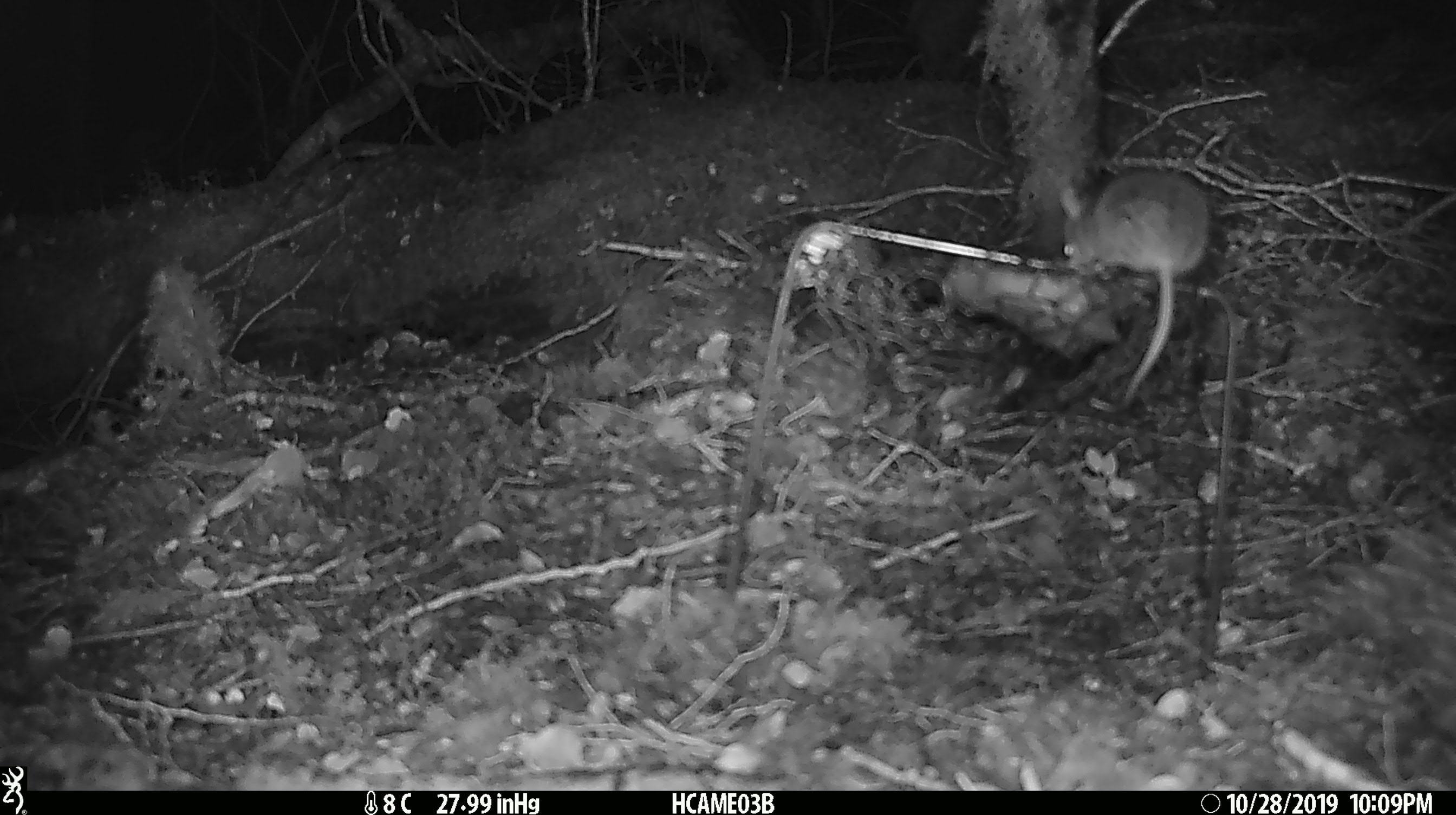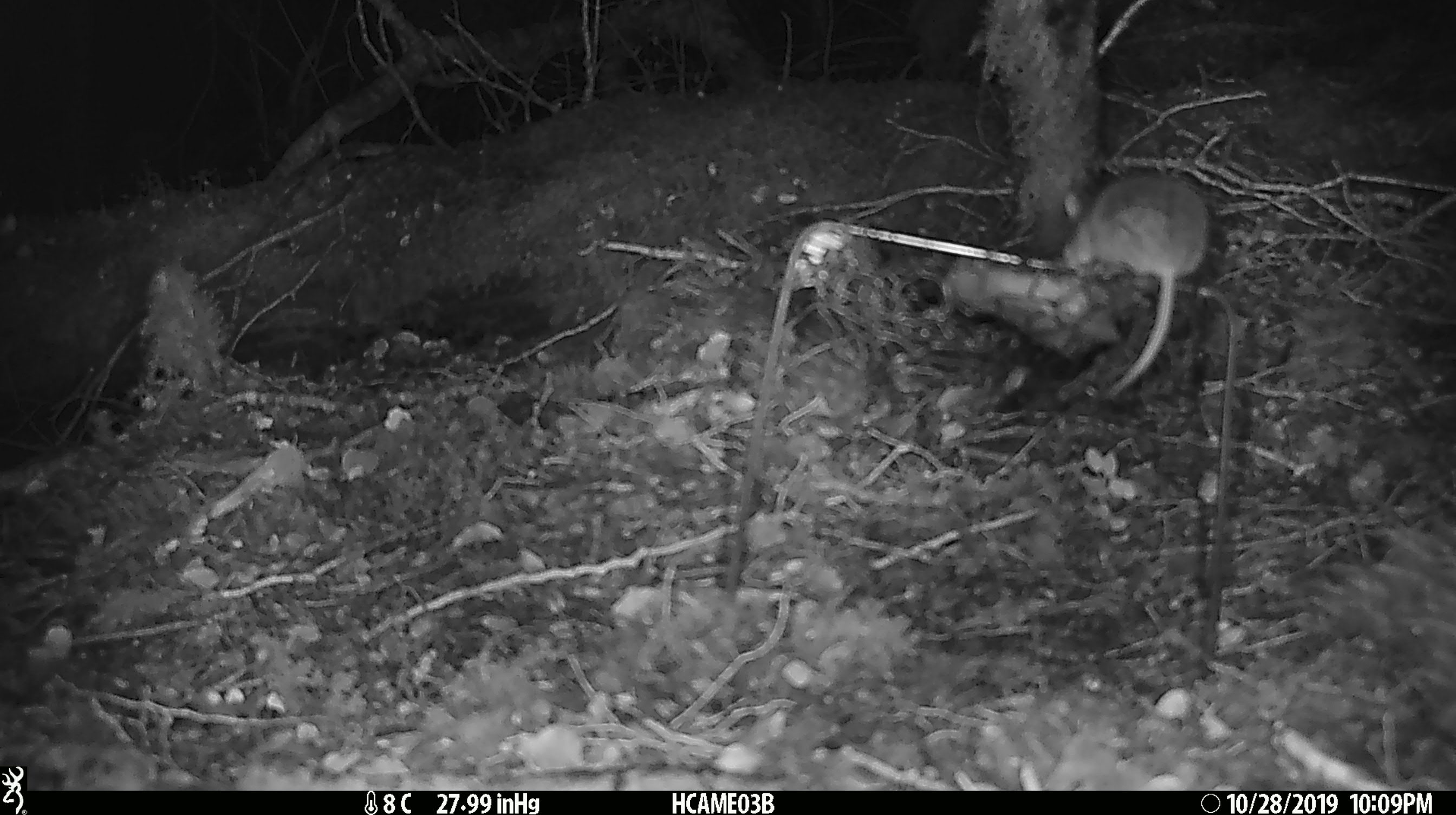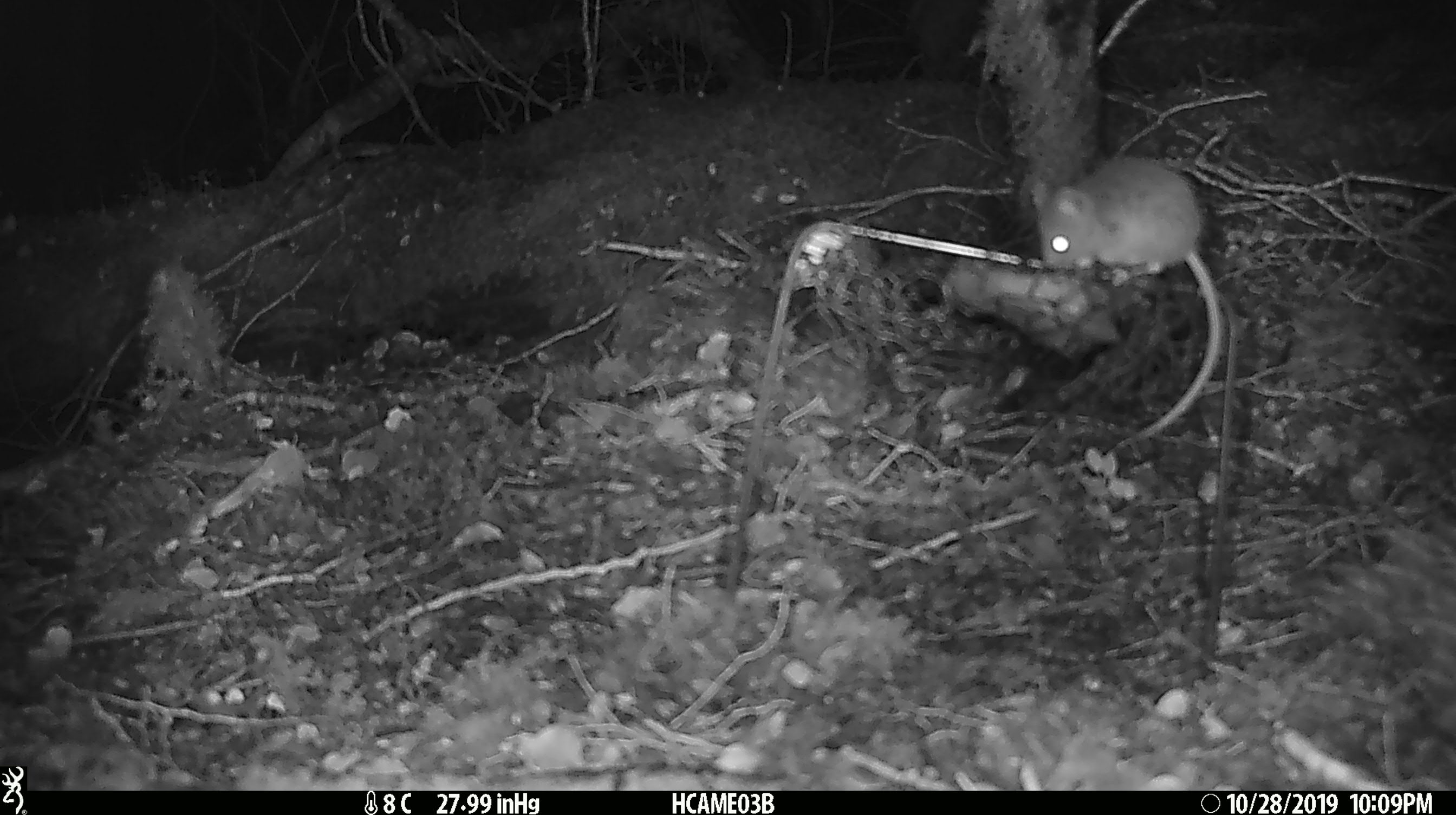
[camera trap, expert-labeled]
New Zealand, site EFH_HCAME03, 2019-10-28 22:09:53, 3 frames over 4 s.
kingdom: Animalia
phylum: Chordata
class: Mammalia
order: Rodentia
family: Muridae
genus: Mus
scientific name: Mus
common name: mouse